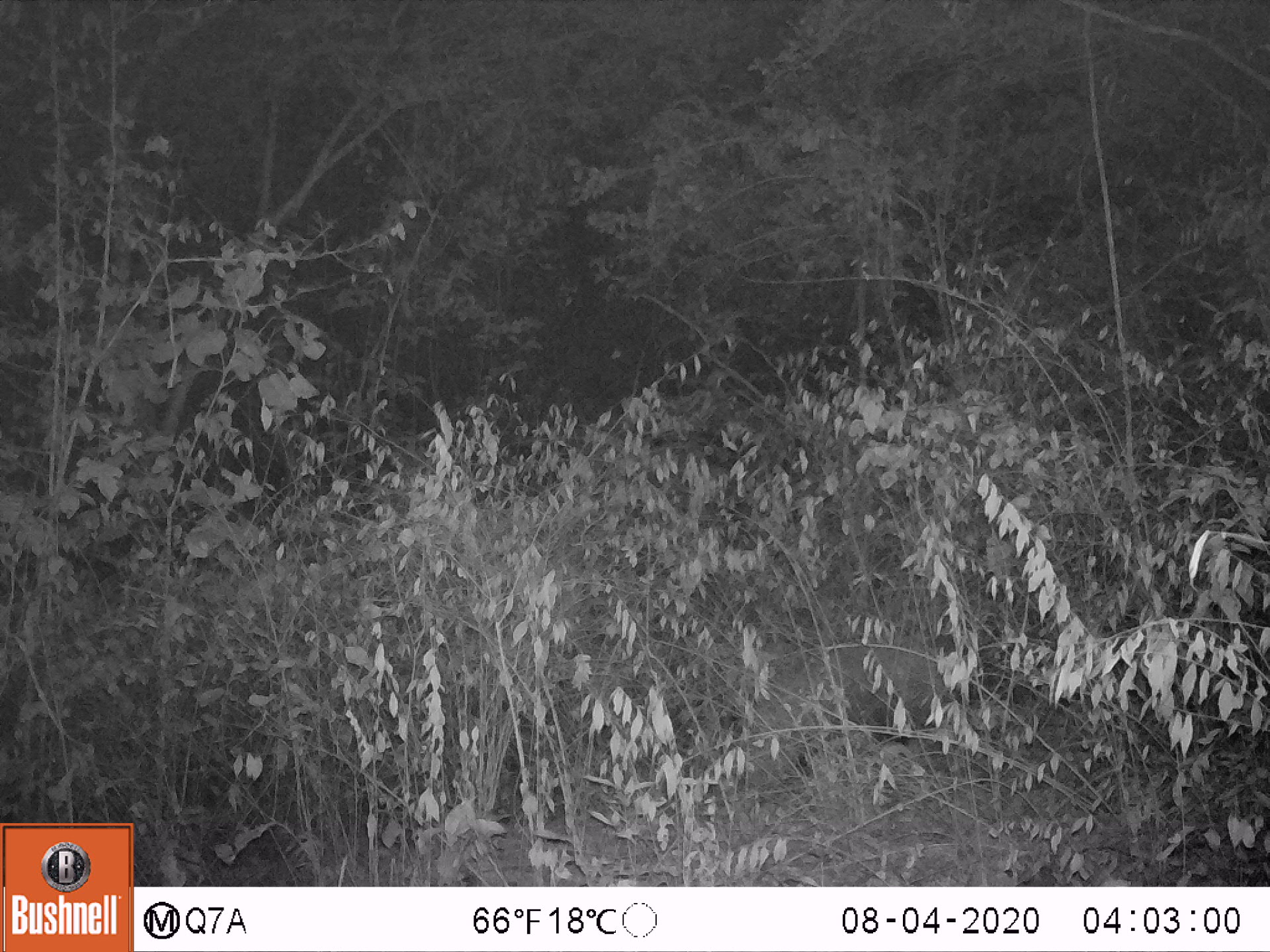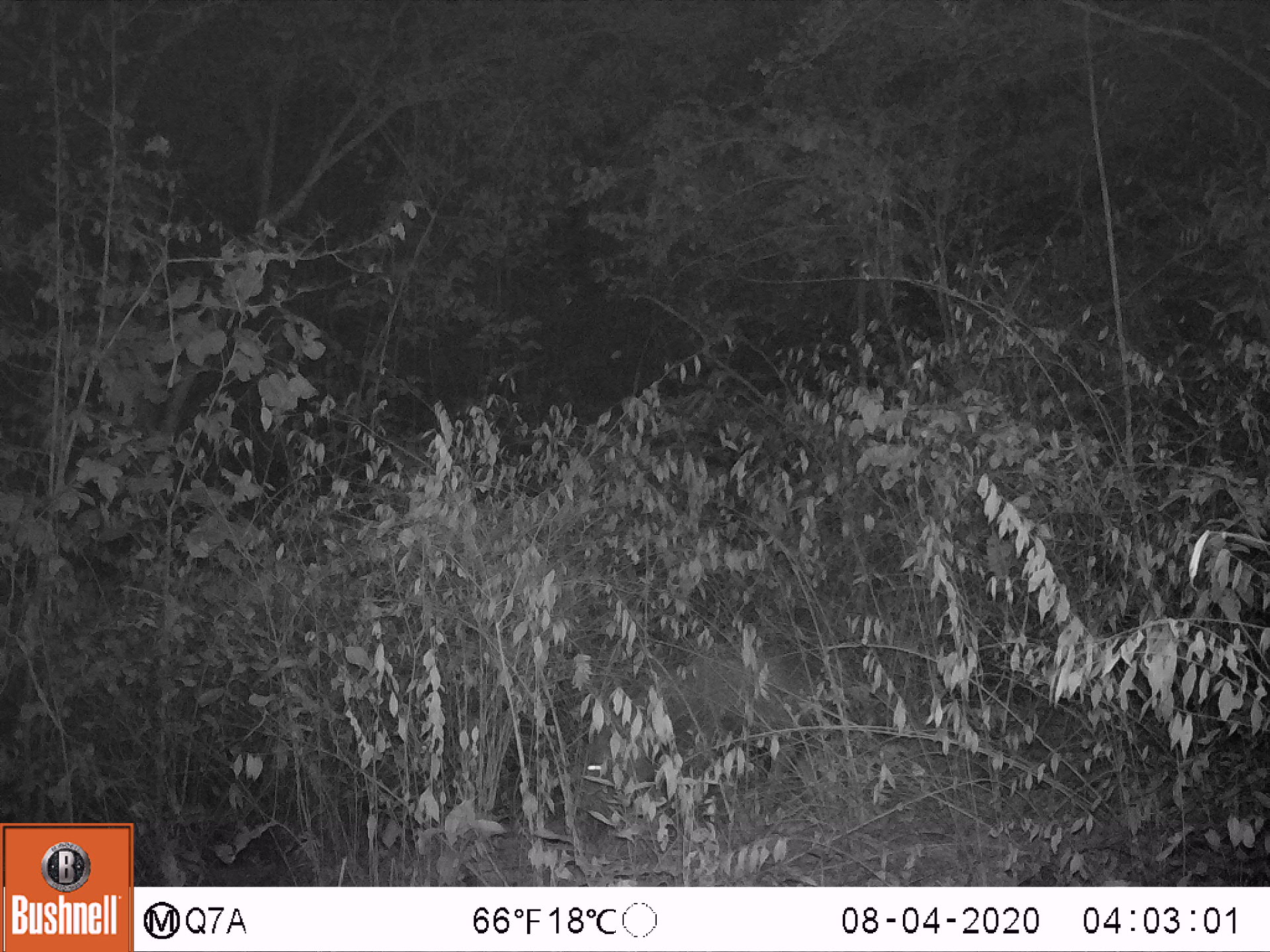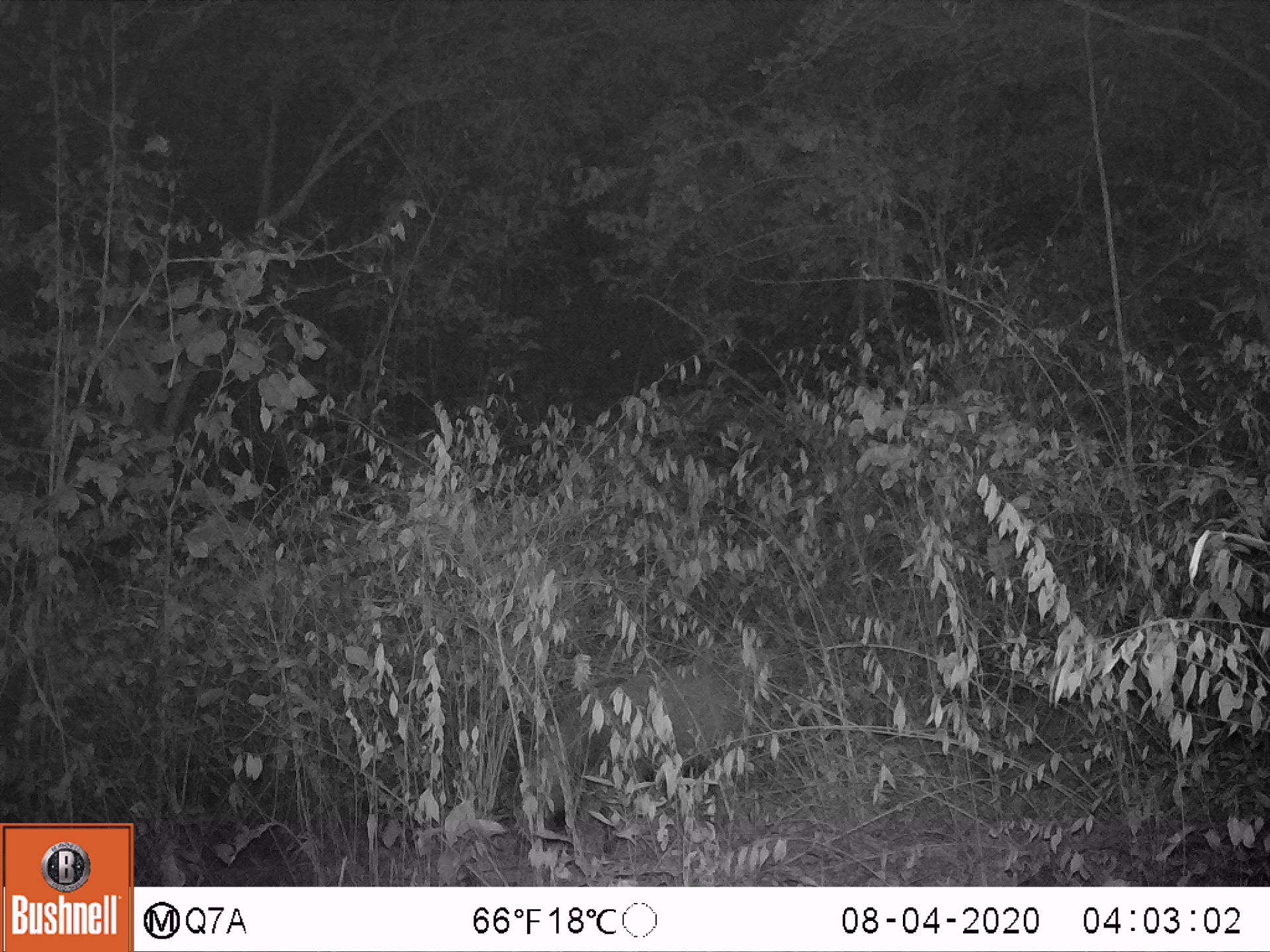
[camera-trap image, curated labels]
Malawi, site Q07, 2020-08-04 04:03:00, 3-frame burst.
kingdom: Animalia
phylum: Chordata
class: Mammalia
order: Artiodactyla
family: Suidae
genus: Potamochoerus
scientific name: Potamochoerus larvatus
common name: bushpig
Bushpig (Potamochoerus larvatus), count 1.